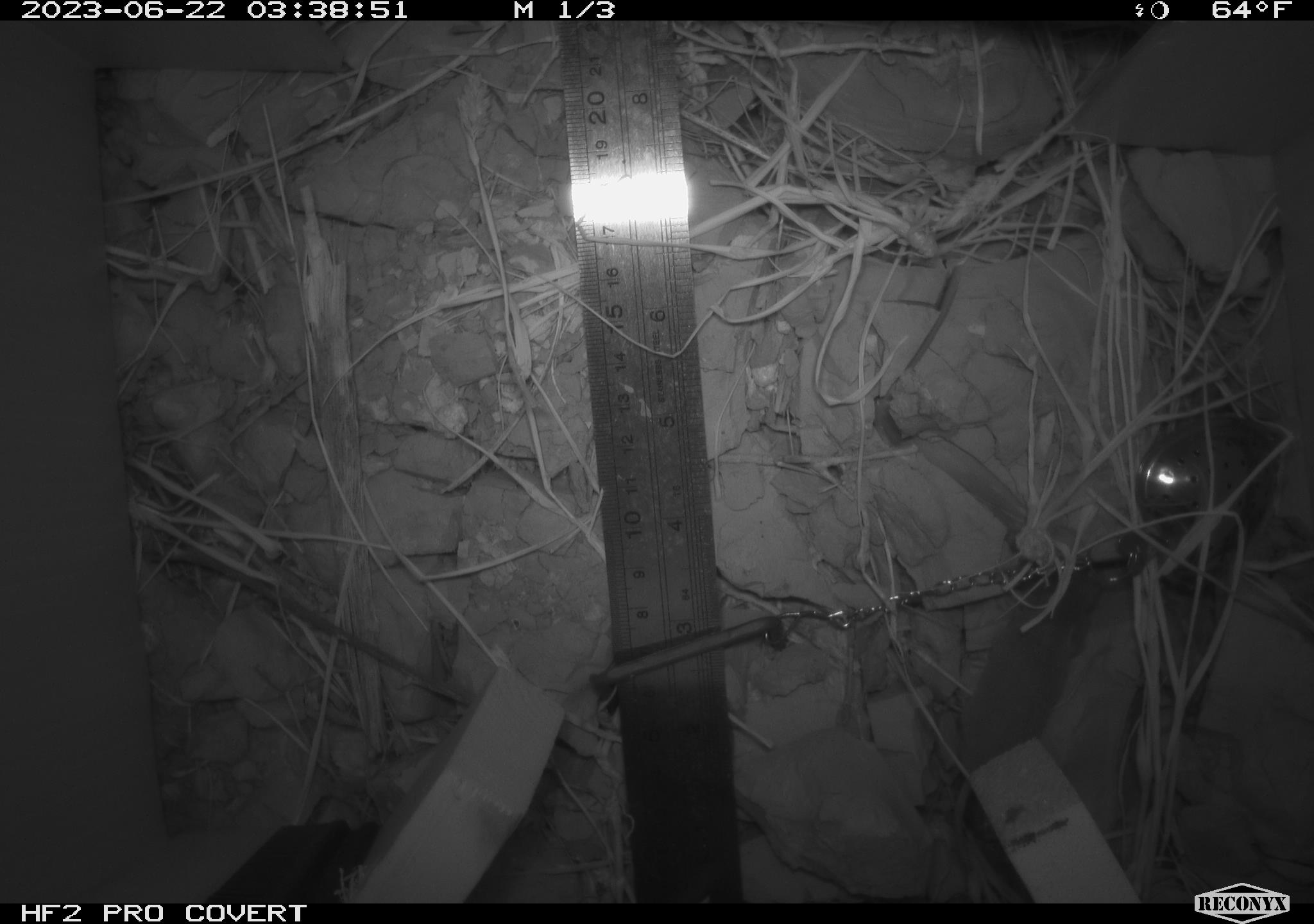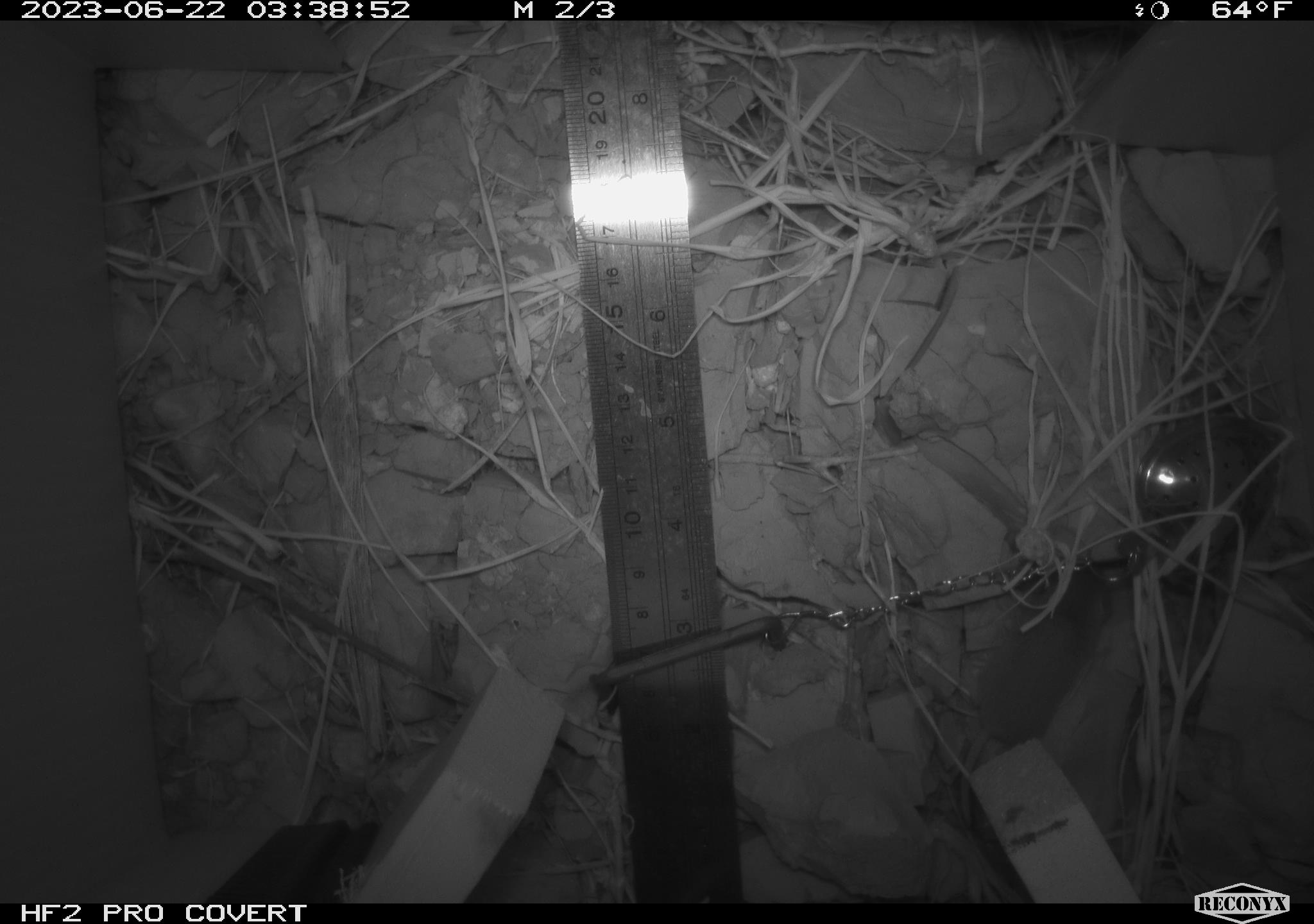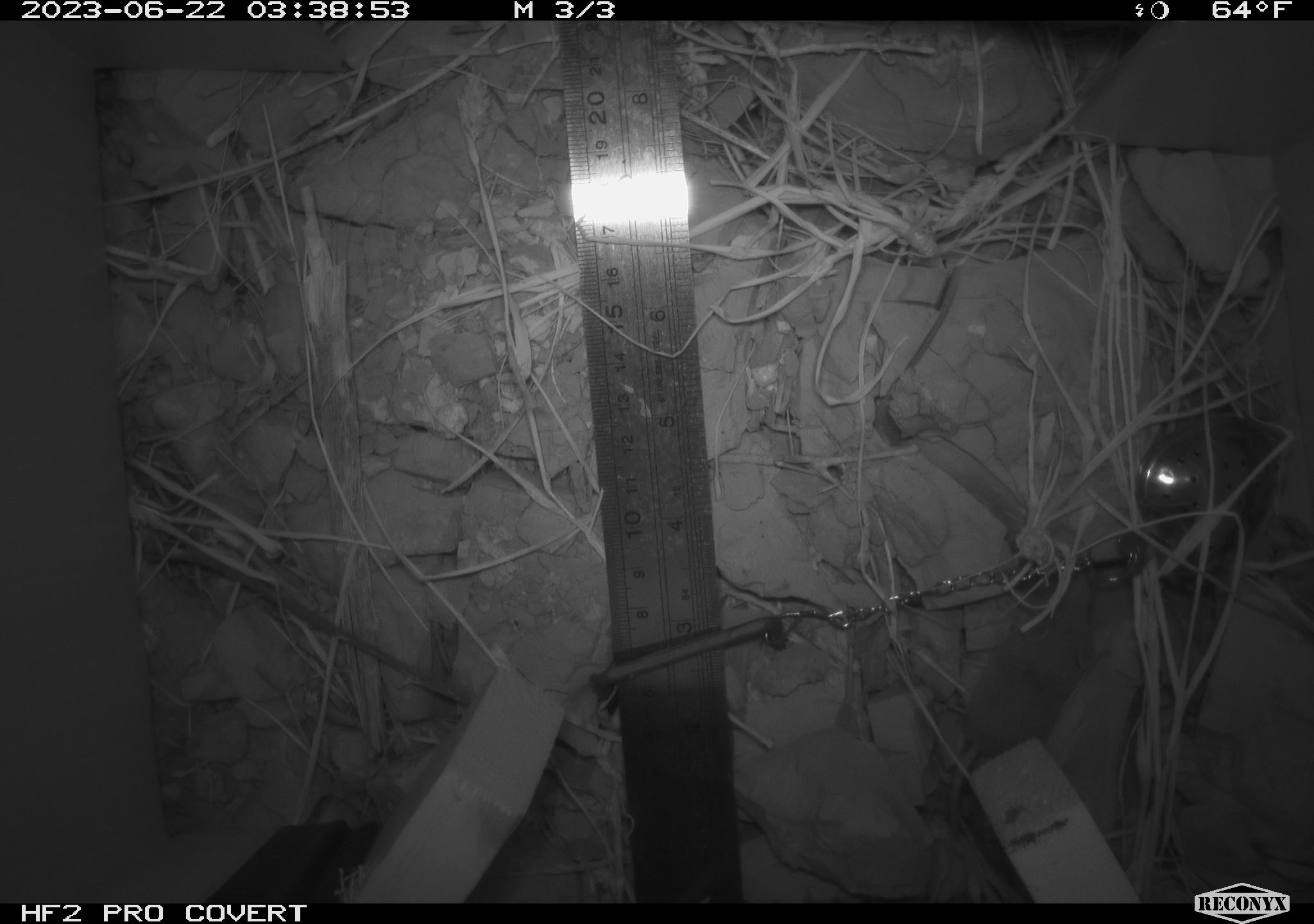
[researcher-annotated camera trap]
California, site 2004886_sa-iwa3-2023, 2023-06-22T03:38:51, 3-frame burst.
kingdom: Animalia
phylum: Chordata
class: Mammalia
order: Eulipotyphla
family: Soricidae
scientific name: Soricidae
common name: shrews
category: soricidae family